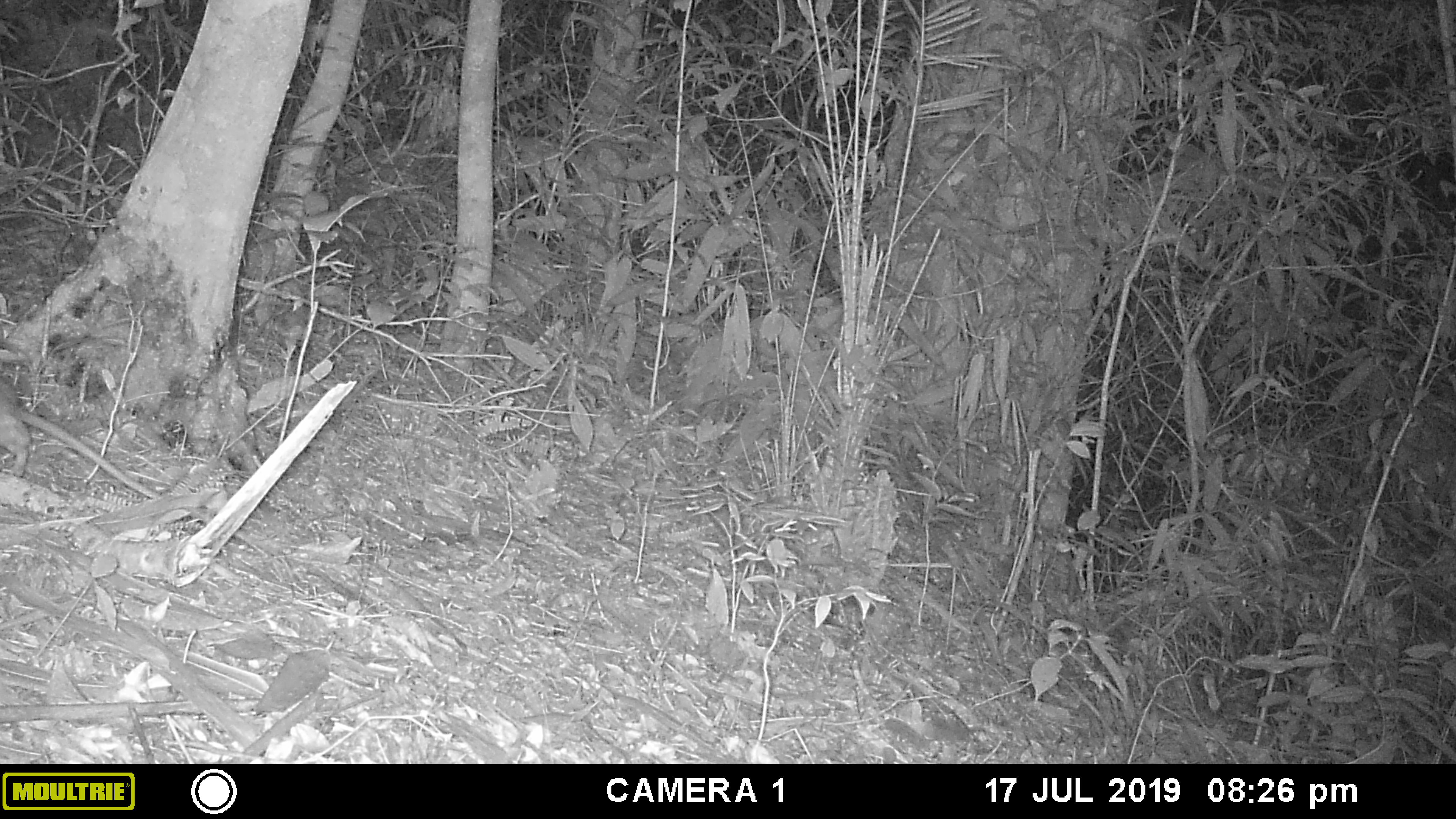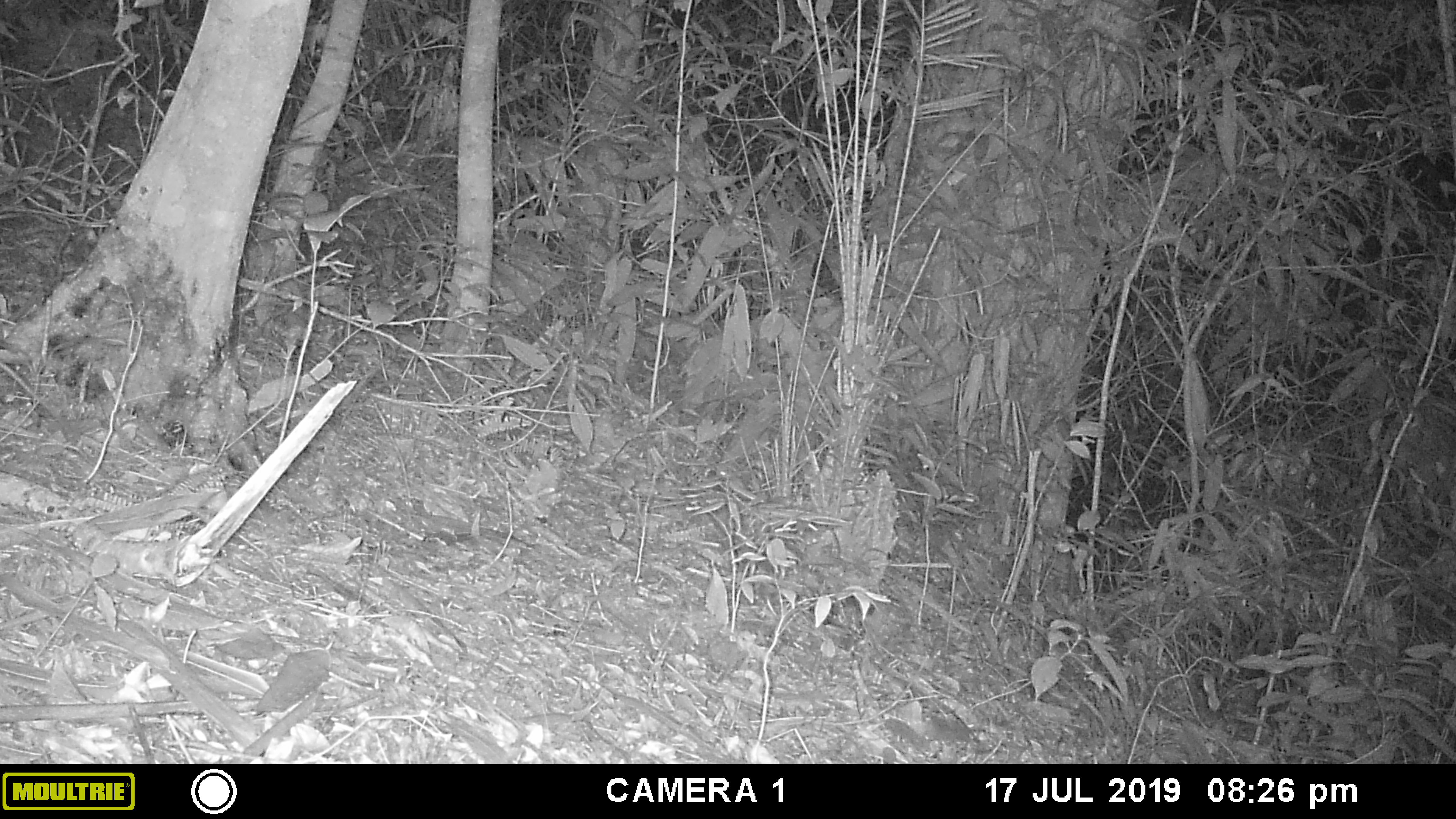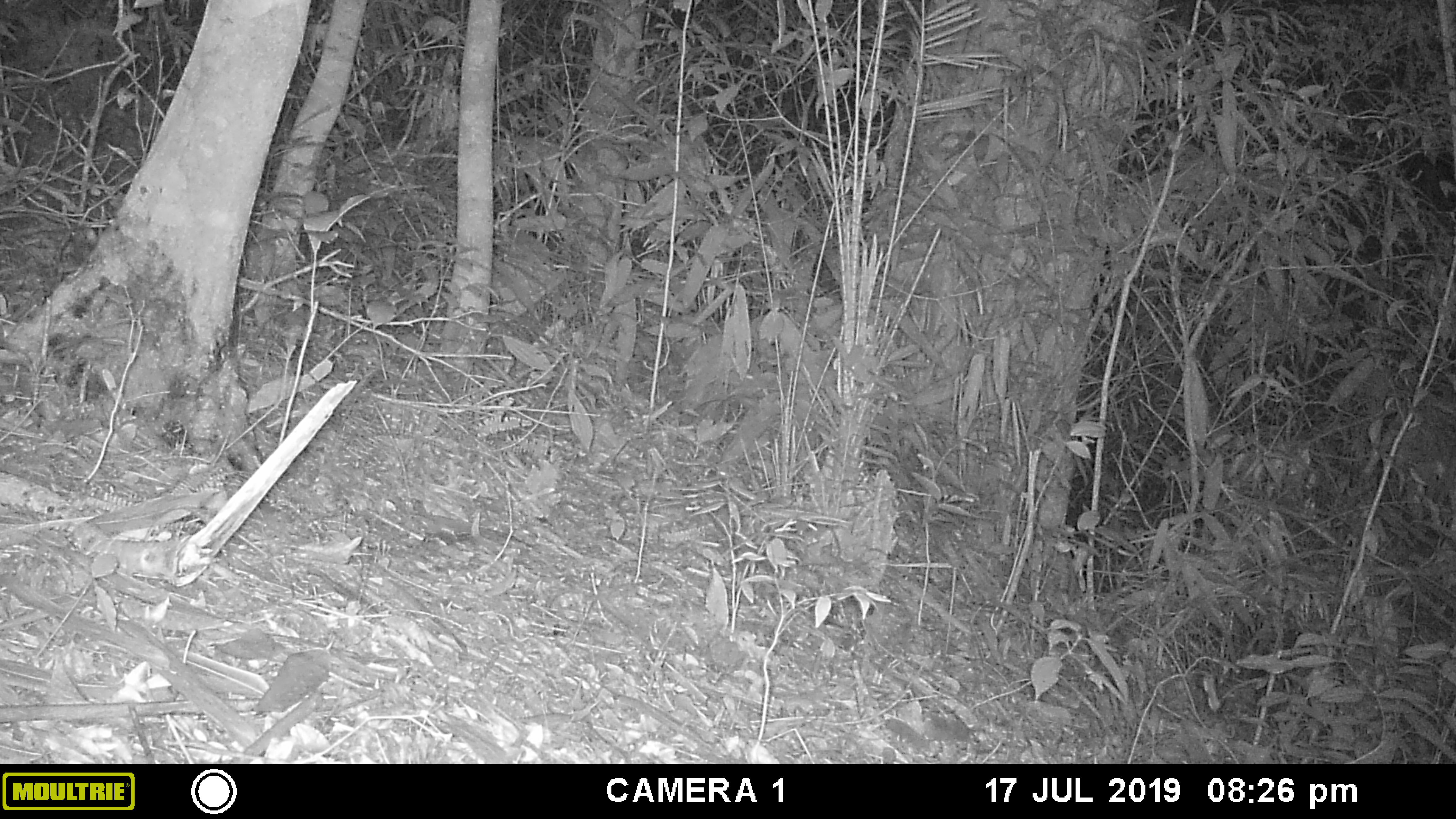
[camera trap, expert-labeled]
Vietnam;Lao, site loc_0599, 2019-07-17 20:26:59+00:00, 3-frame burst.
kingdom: Animalia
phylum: Chordata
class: Mammalia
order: Rodentia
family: Muridae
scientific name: Muridae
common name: old-world mice and rats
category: unidentified murid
Unidentified murid (old-world mice and rats) (Muridae). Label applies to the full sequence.